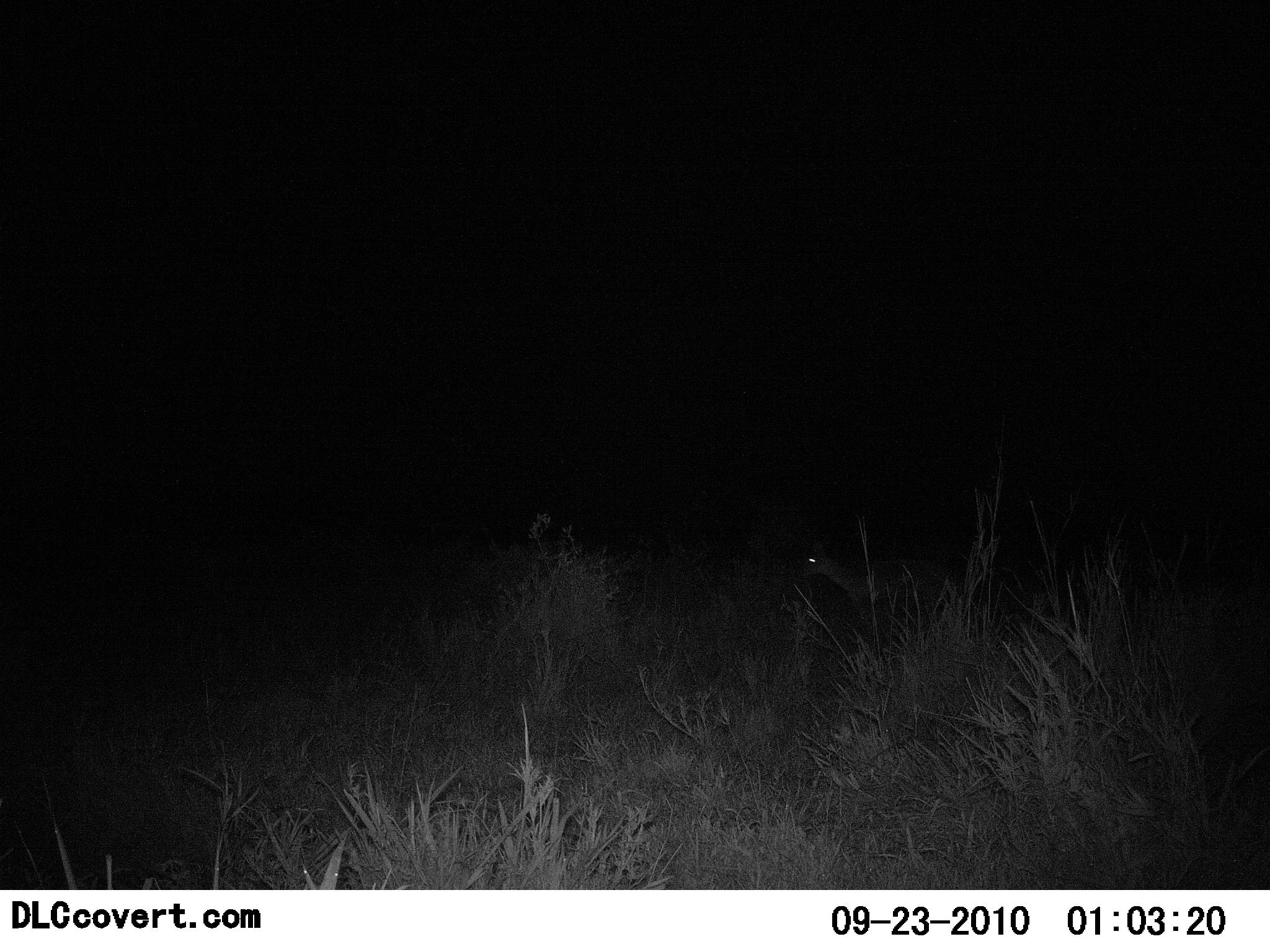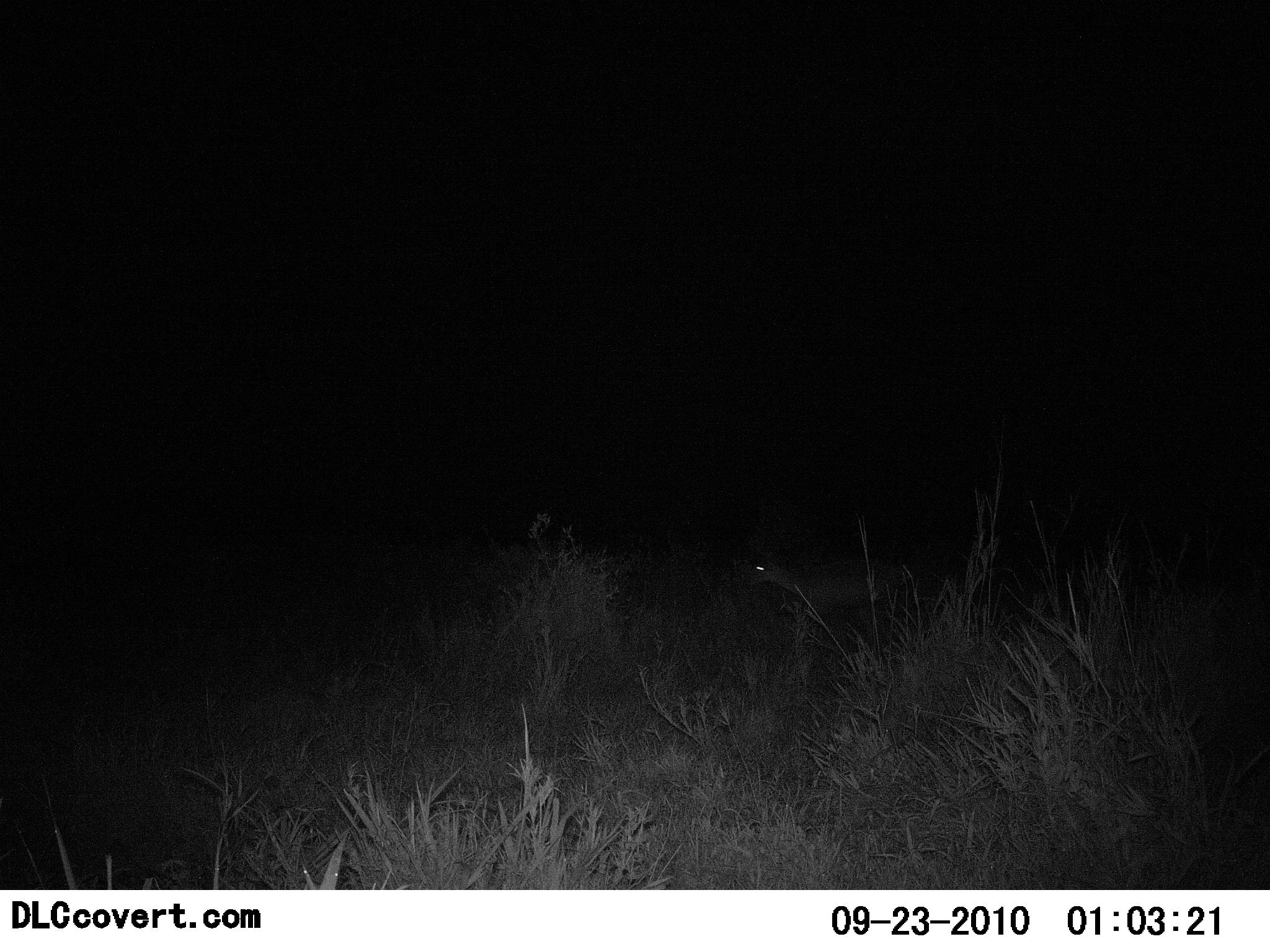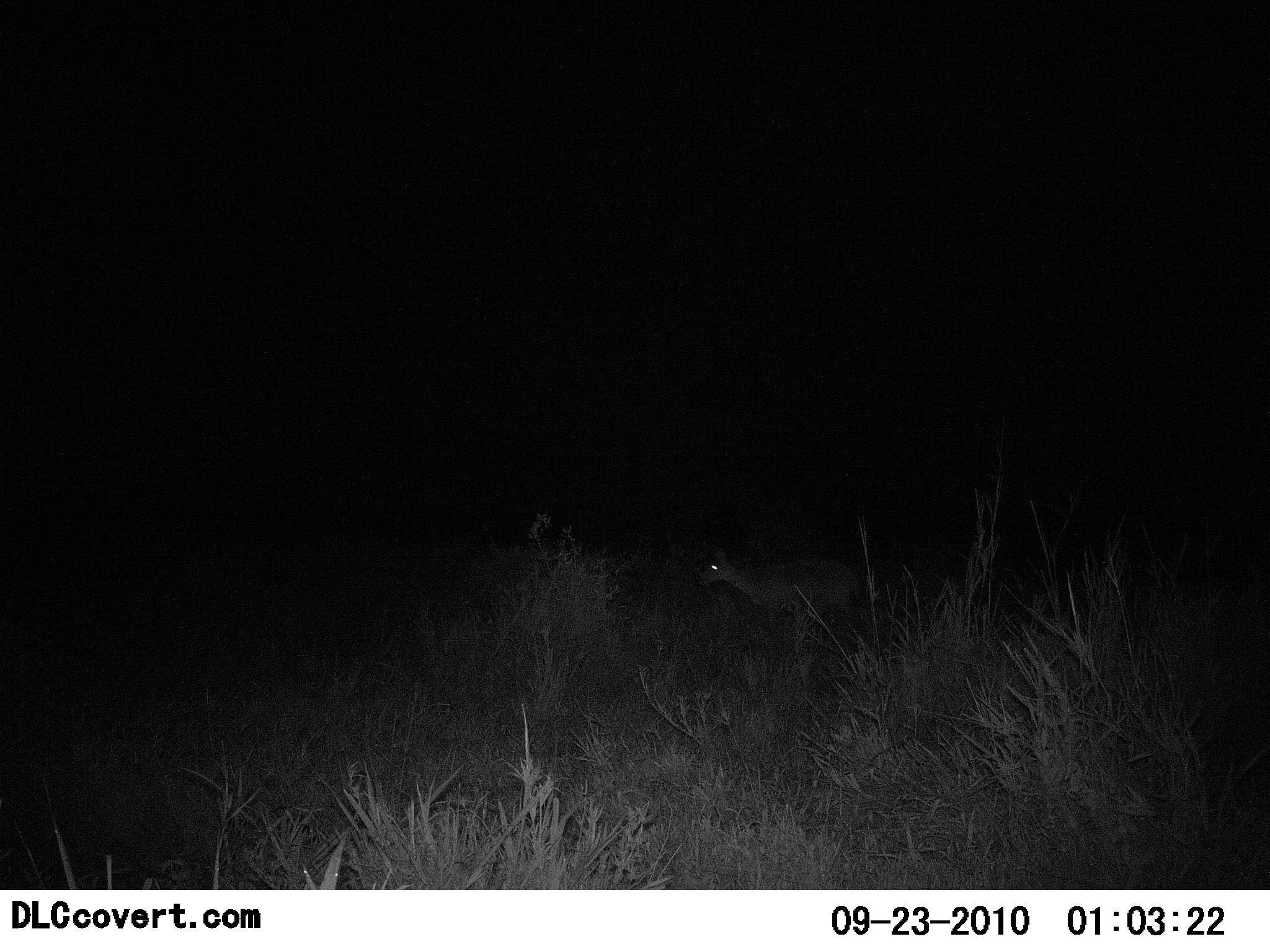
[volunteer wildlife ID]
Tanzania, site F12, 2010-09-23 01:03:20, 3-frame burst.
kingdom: Animalia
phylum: Chordata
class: Mammalia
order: Artiodactyla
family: Bovidae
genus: Redunca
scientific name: Redunca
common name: reedbuck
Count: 1.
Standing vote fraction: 0%.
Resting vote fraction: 0%.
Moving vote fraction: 100%.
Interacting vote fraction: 0%.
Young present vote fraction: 0%.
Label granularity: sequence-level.